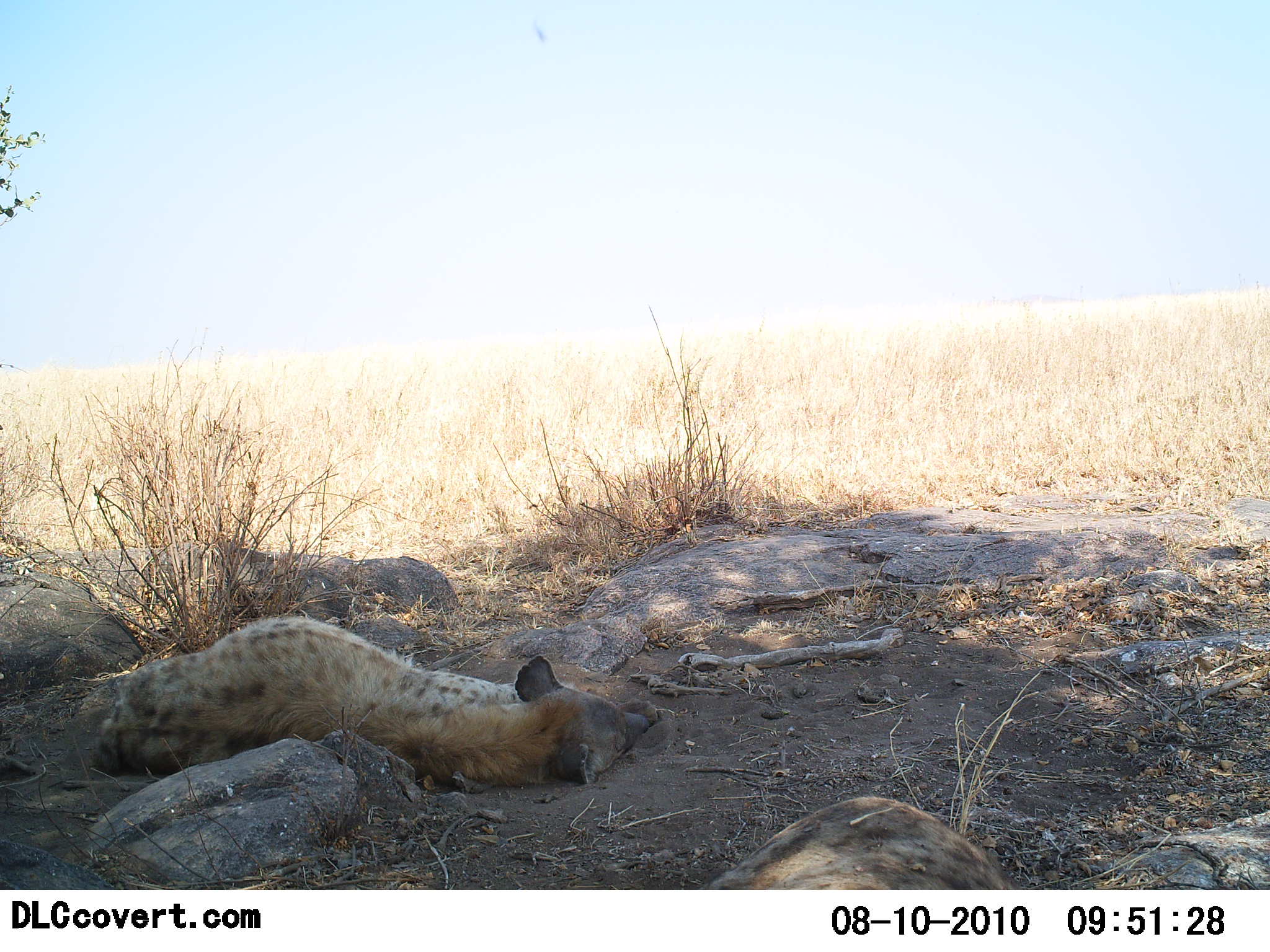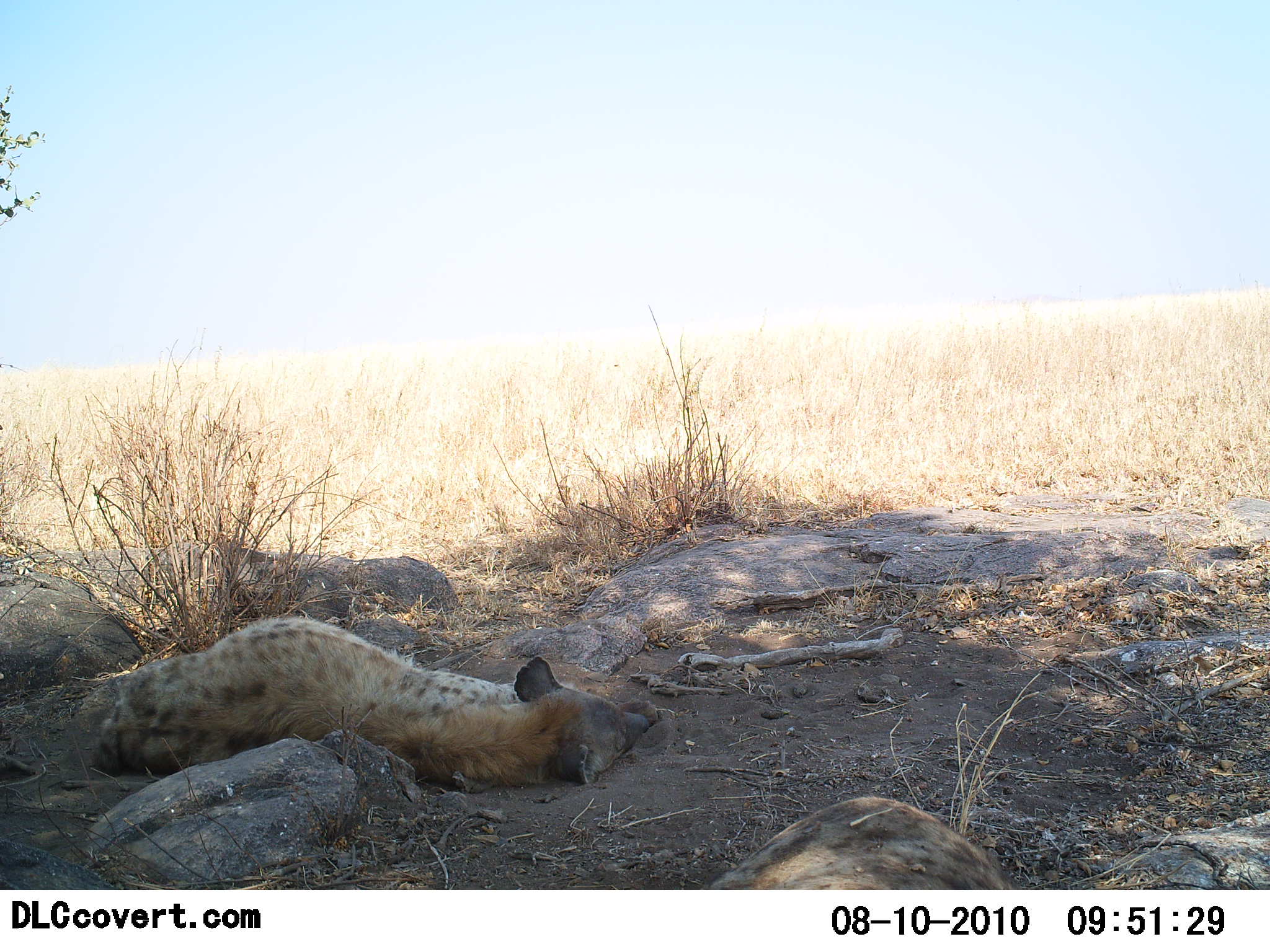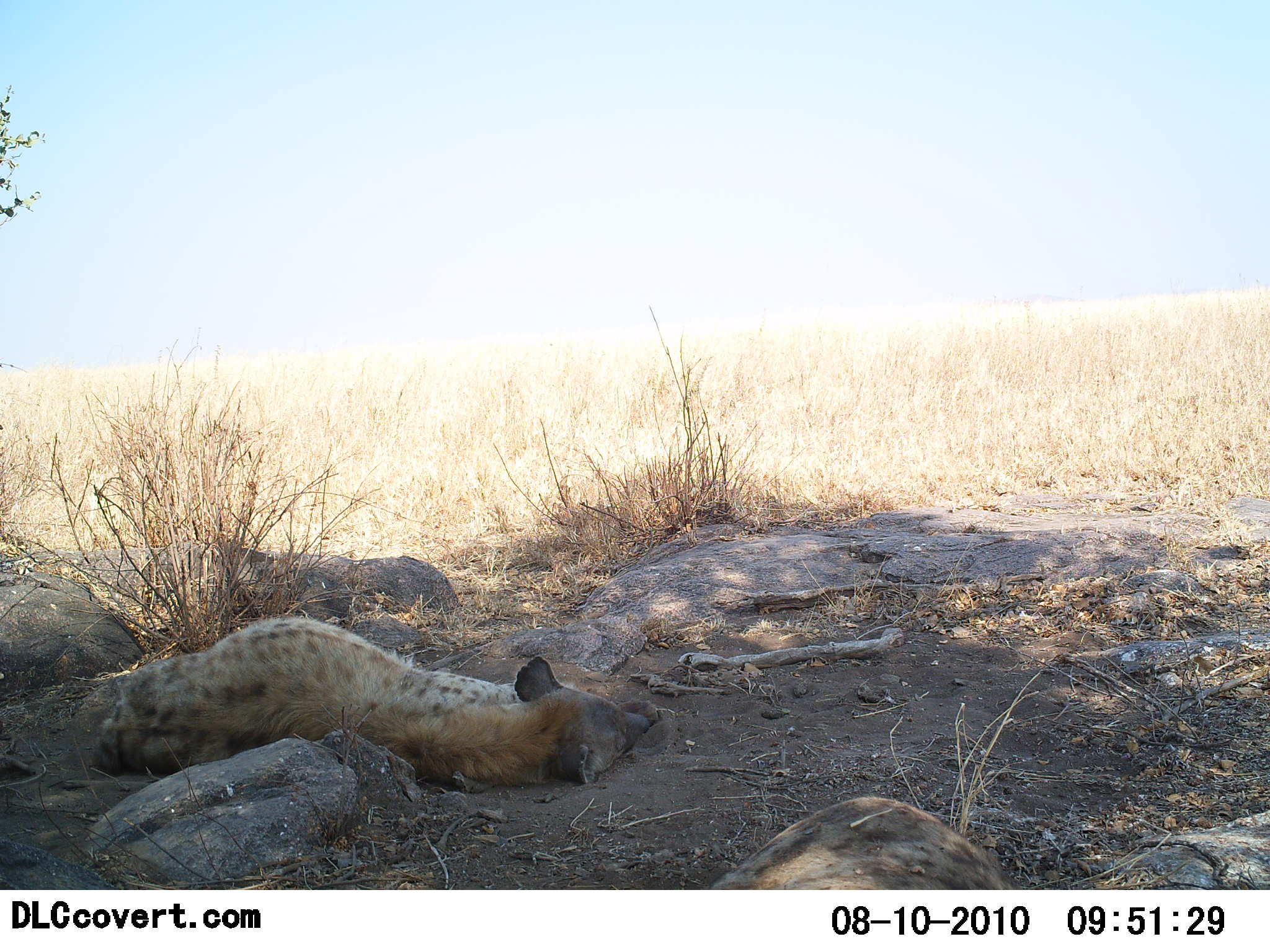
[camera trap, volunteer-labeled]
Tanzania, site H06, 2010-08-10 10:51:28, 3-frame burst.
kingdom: Animalia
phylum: Chordata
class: Mammalia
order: Carnivora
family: Hyaenidae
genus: Crocuta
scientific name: Crocuta crocuta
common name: spotted hyena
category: hyenaspotted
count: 2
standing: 0%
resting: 100%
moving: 0%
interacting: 0%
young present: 0%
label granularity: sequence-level